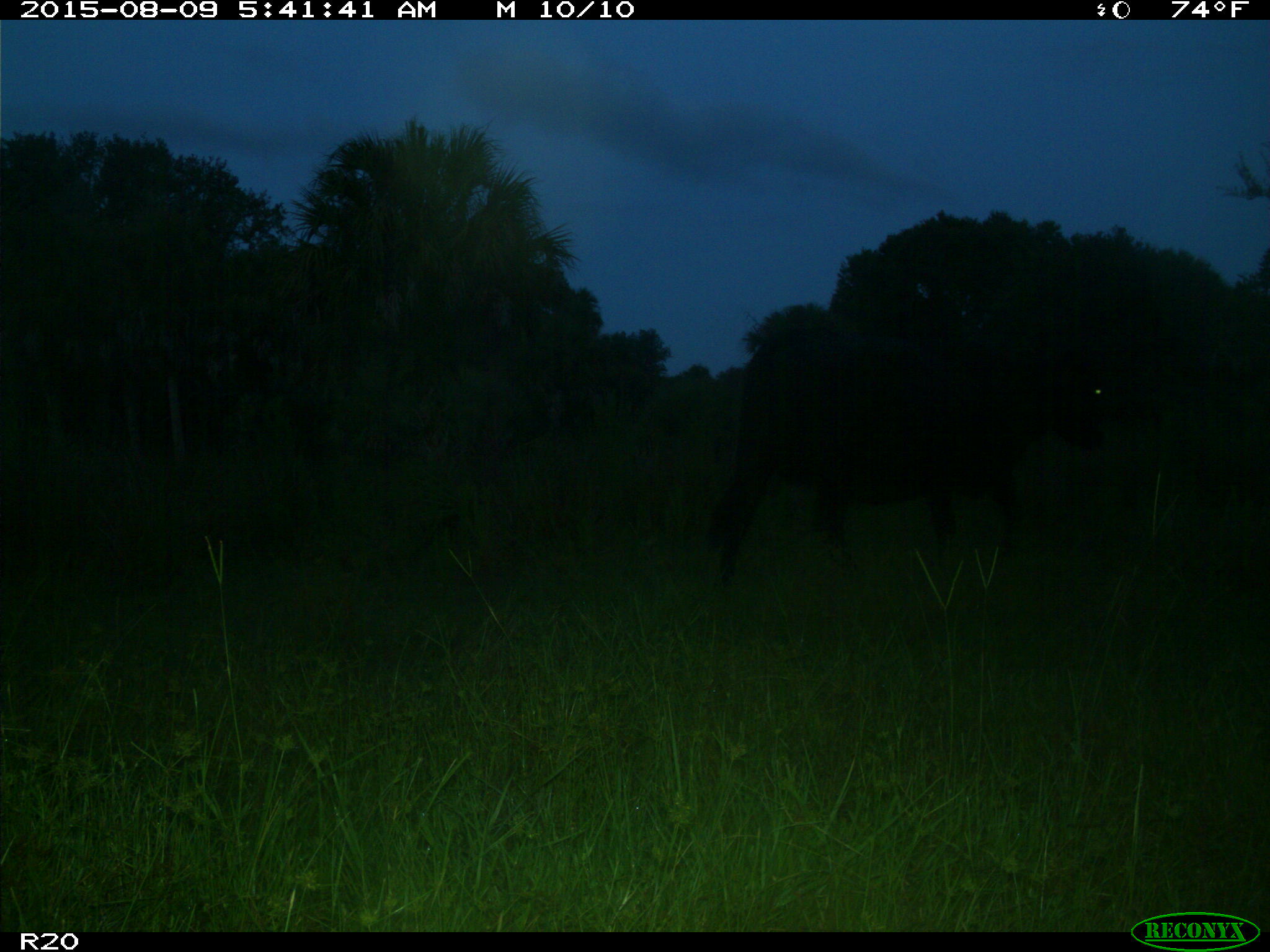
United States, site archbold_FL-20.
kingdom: Animalia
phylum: Chordata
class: Mammalia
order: Artiodactyla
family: Bovidae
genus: Bos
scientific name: Bos taurus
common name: domestic cow